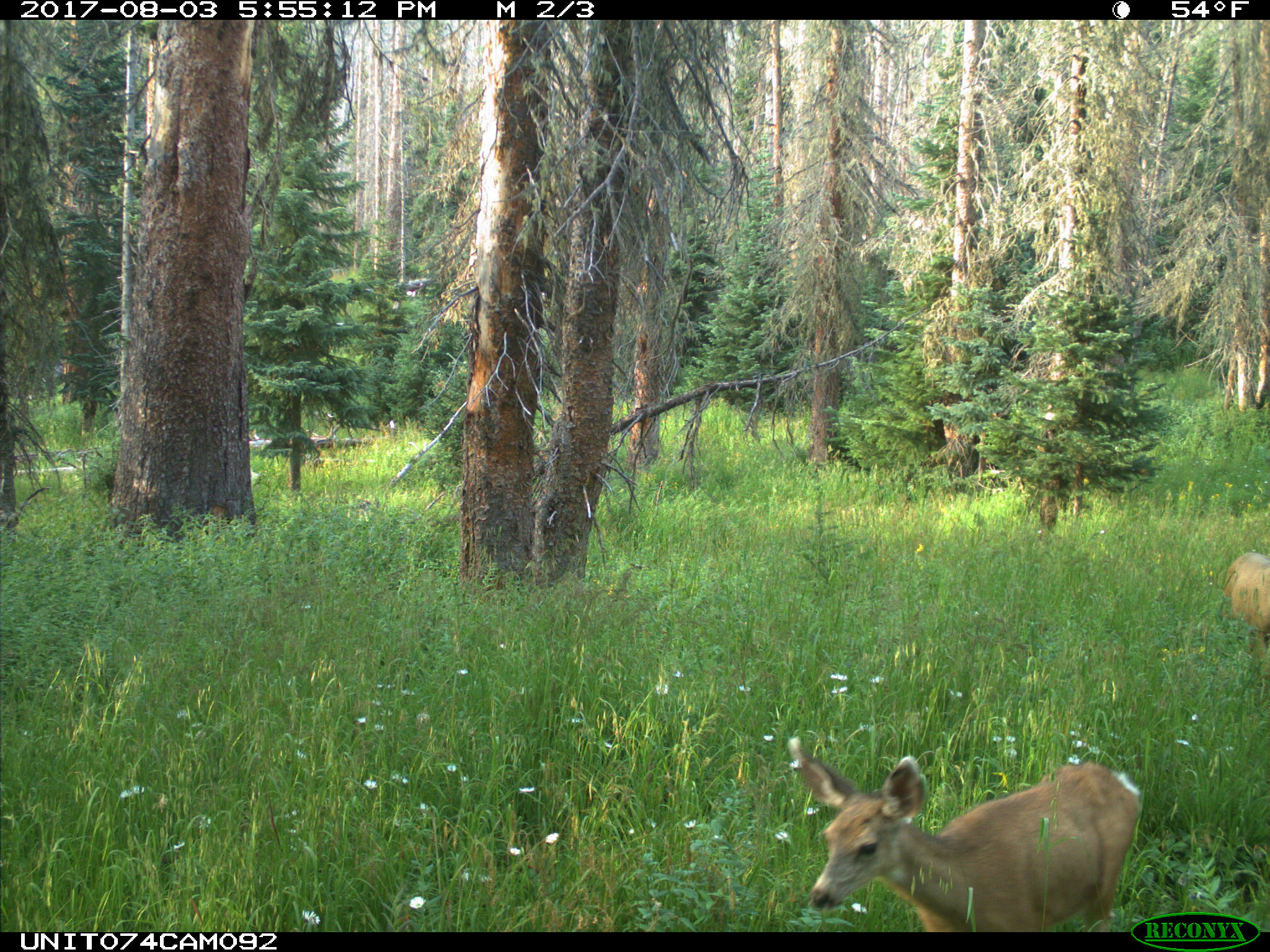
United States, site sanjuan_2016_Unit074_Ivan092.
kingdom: Animalia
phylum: Chordata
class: Mammalia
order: Artiodactyla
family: Cervidae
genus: Odocoileus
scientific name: Odocoileus hemionus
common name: mule deer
Odocoileus hemionus (mule deer).